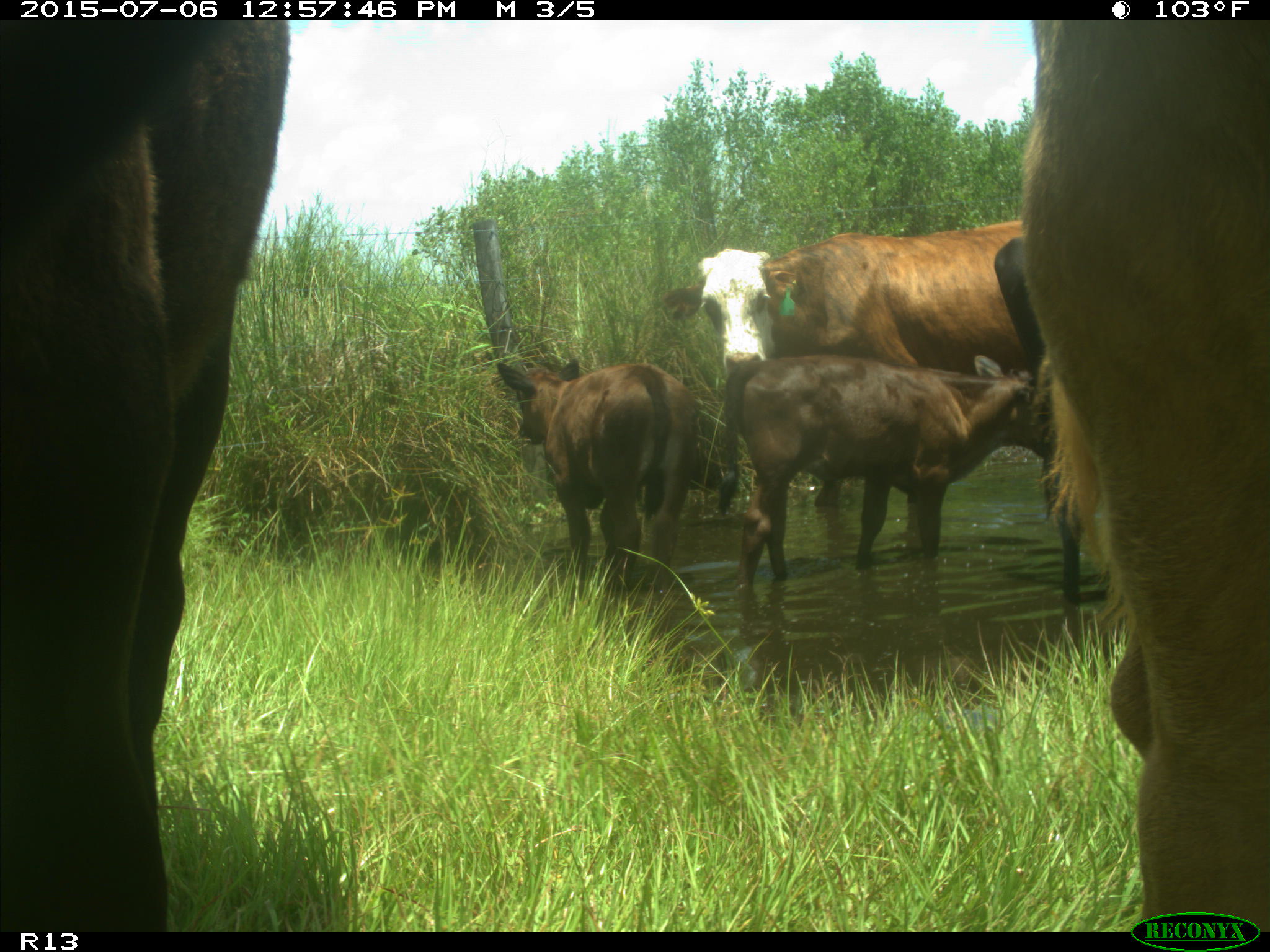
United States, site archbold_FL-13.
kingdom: Animalia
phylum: Chordata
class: Mammalia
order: Artiodactyla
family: Bovidae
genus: Bos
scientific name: Bos taurus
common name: domestic cow